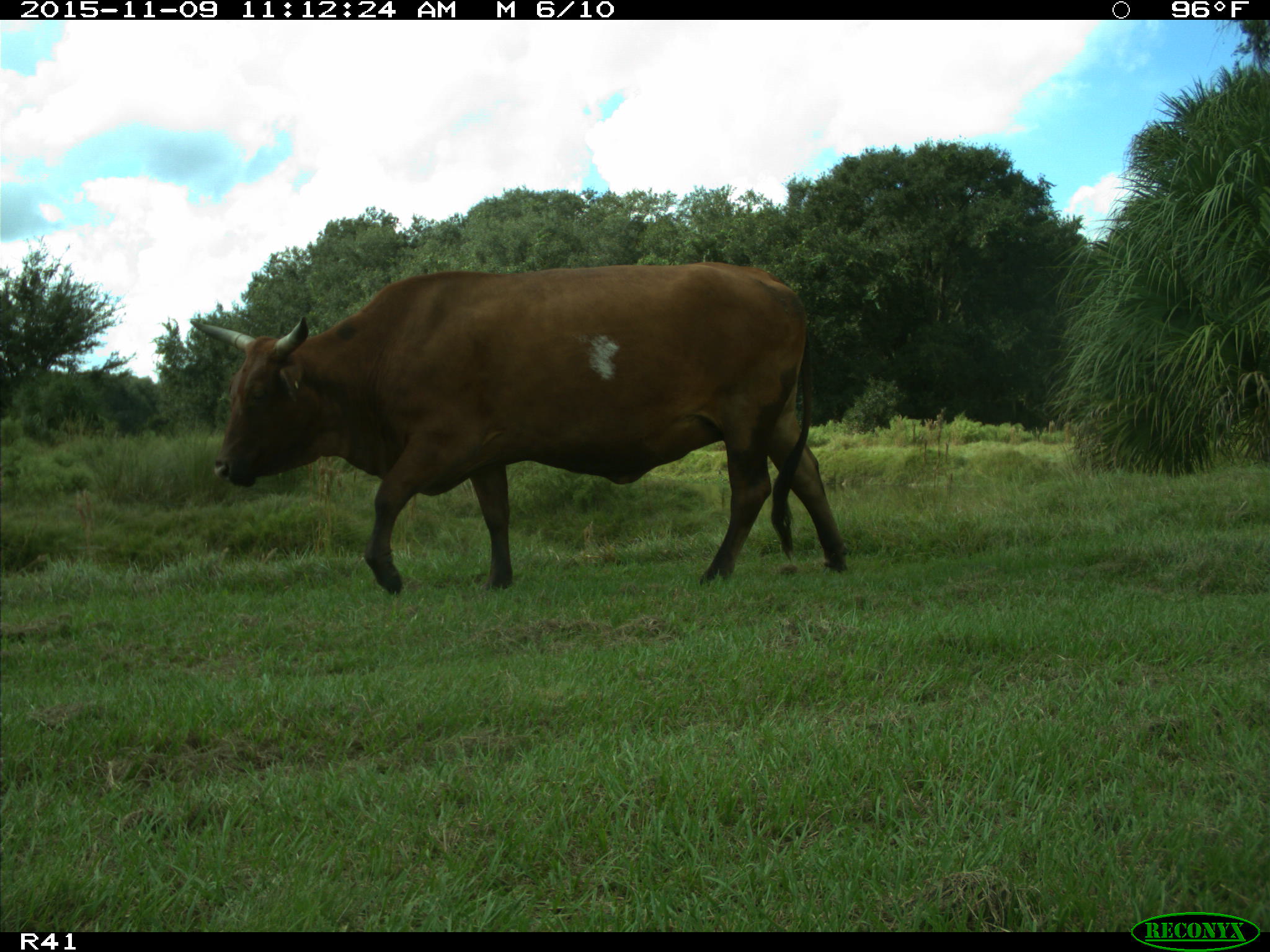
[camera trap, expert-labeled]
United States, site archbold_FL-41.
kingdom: Animalia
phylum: Chordata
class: Mammalia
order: Artiodactyla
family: Bovidae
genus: Bos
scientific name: Bos taurus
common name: domestic cow